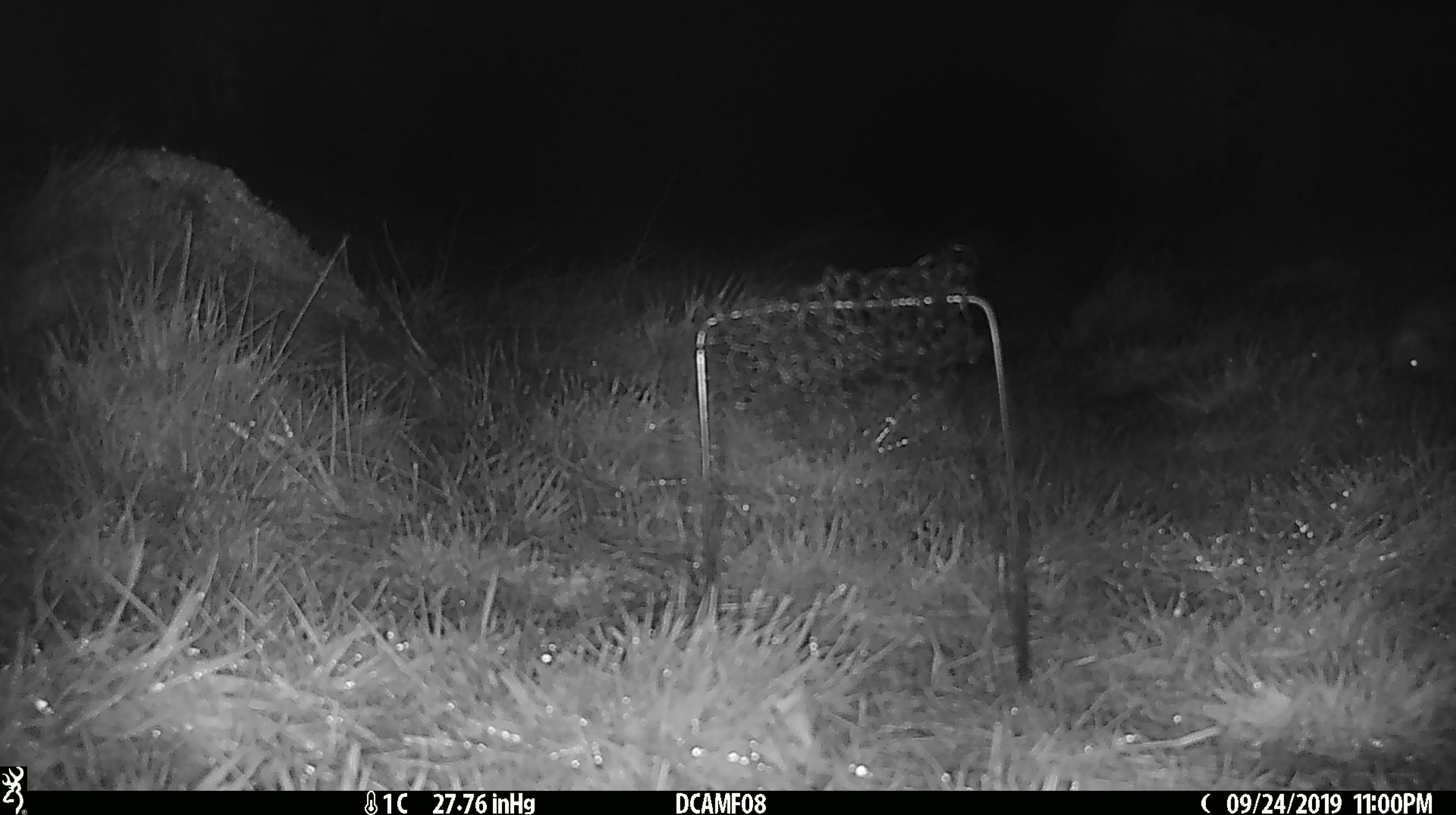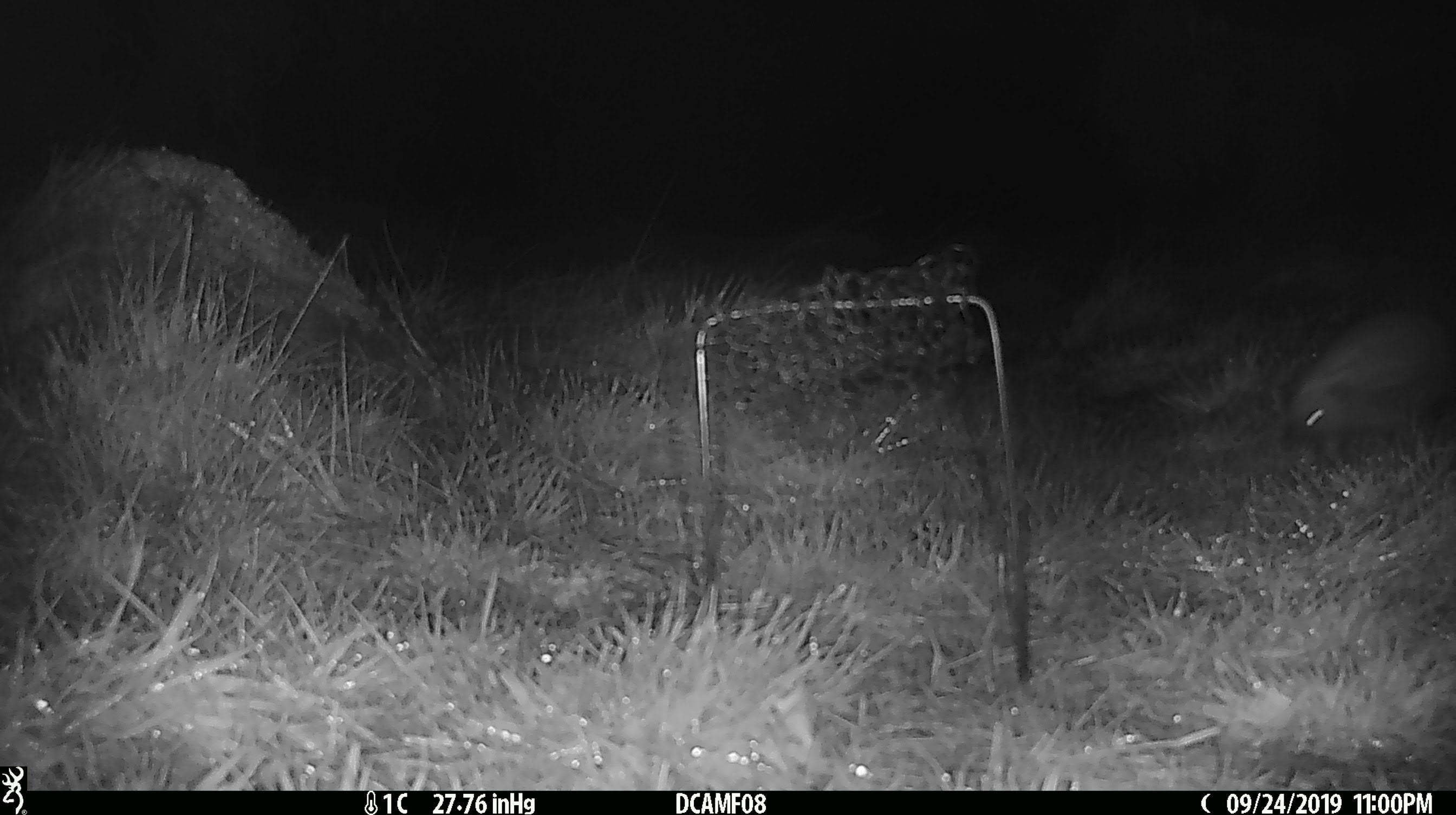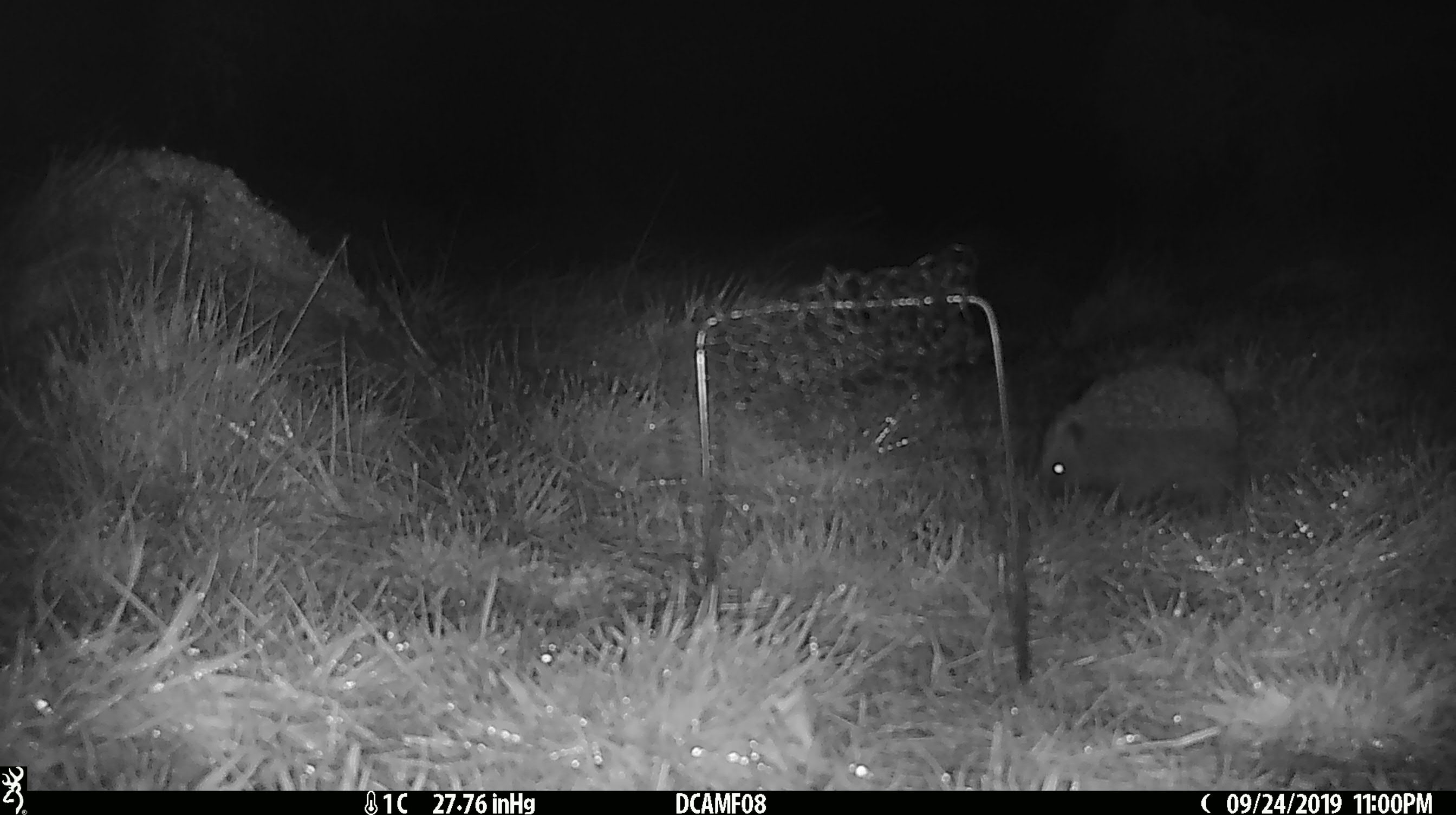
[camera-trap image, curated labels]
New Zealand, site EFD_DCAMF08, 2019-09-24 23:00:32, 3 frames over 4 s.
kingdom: Animalia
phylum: Chordata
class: Mammalia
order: Eulipotyphla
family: Erinaceidae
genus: Erinaceus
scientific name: Erinaceus europaeus europaeus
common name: european hedgehog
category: hedgehog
Hedgehog (european hedgehog) (Erinaceus europaeus europaeus).